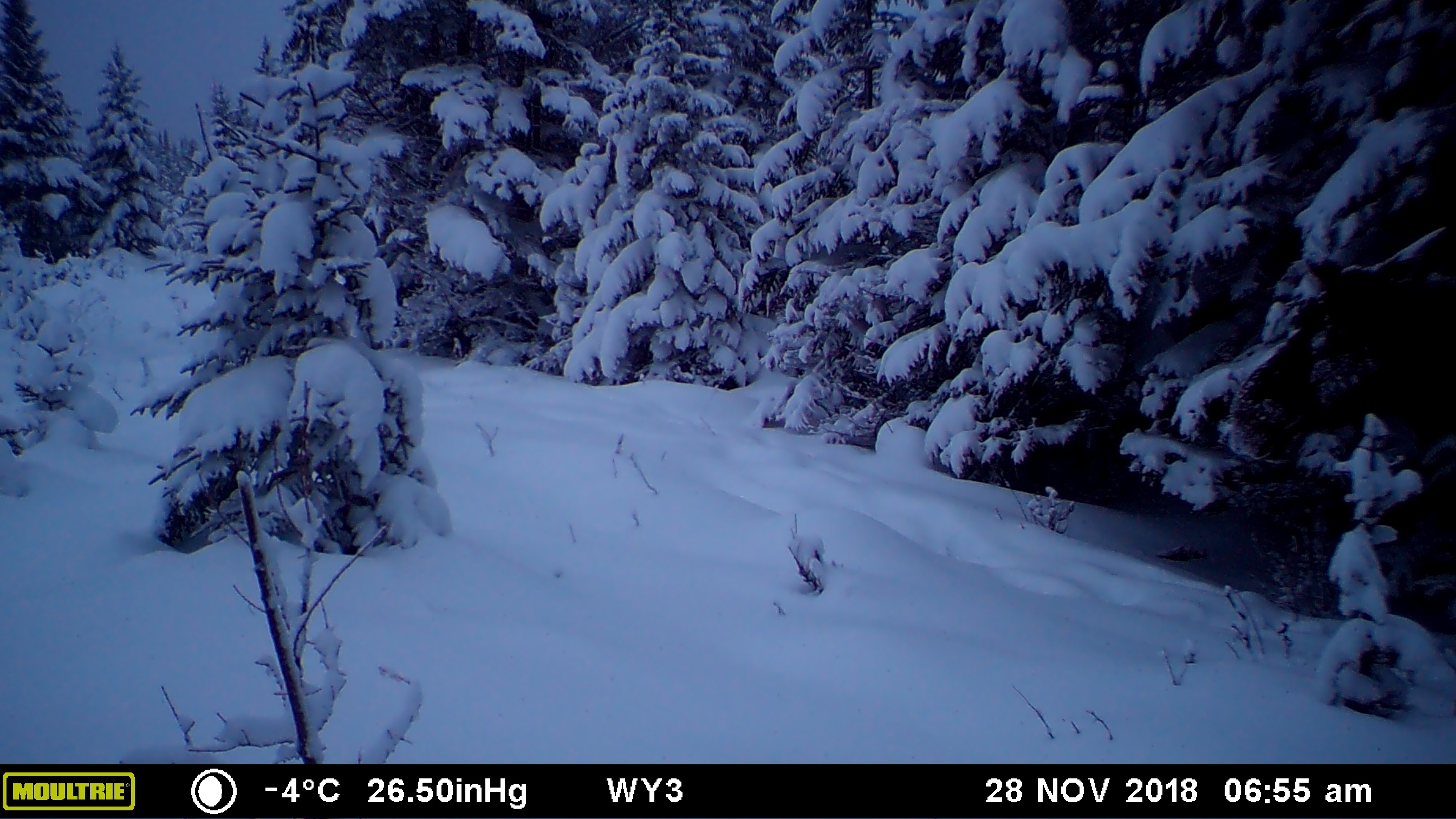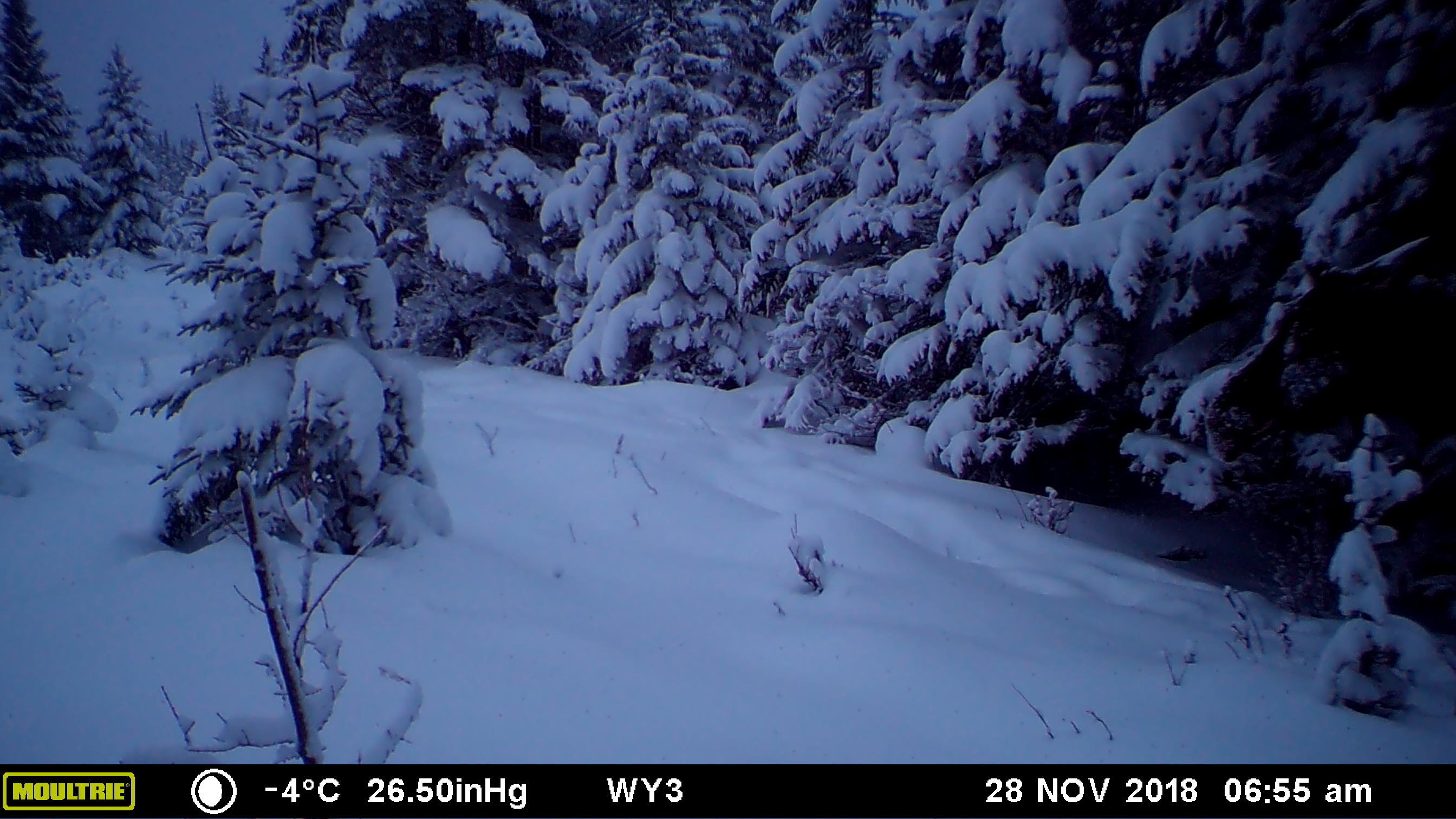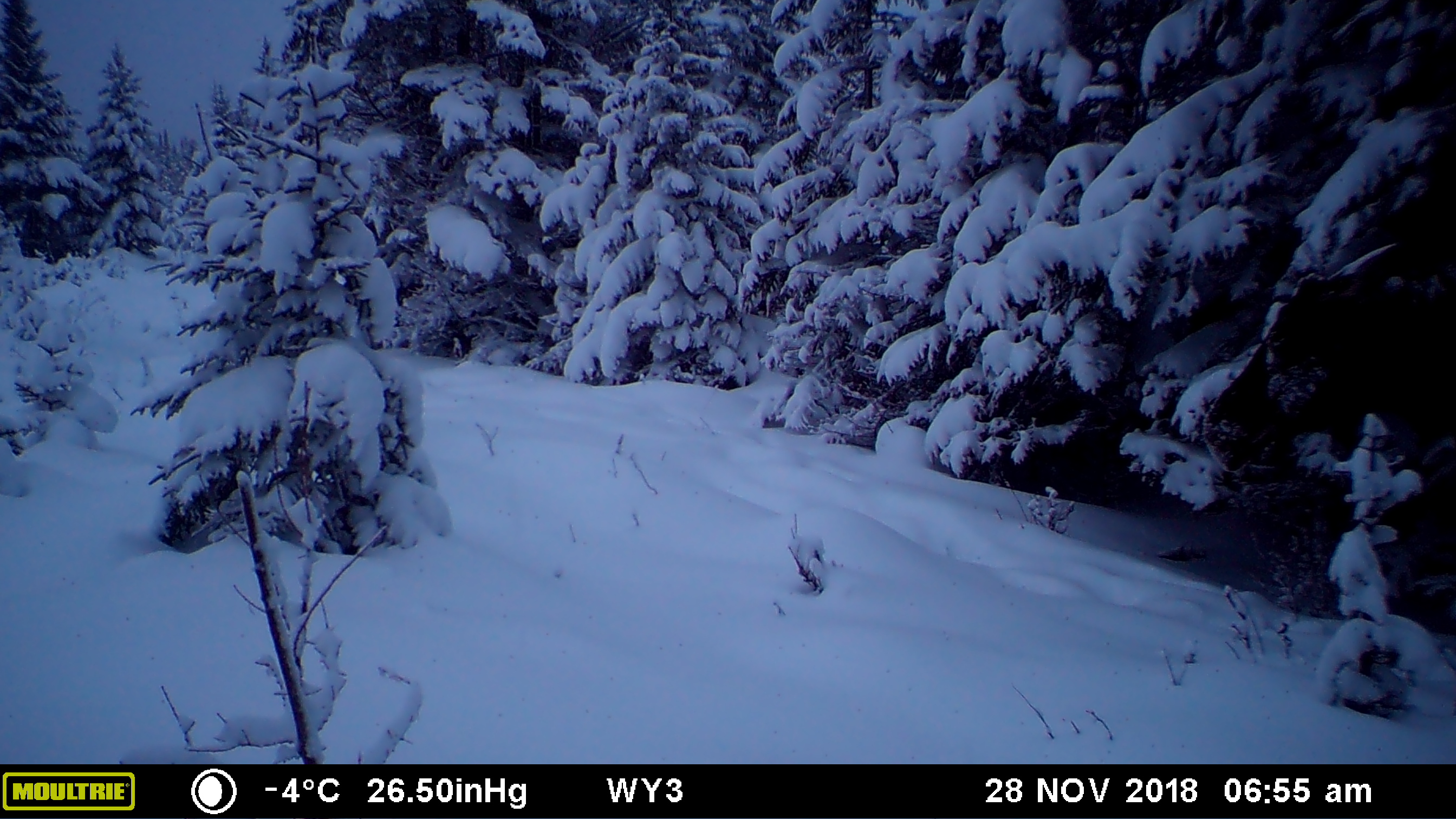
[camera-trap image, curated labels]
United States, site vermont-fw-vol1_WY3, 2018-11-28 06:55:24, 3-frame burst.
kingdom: Animalia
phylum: Chordata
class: Mammalia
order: Artiodactyla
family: Cervidae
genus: Alces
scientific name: Alces alces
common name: moose